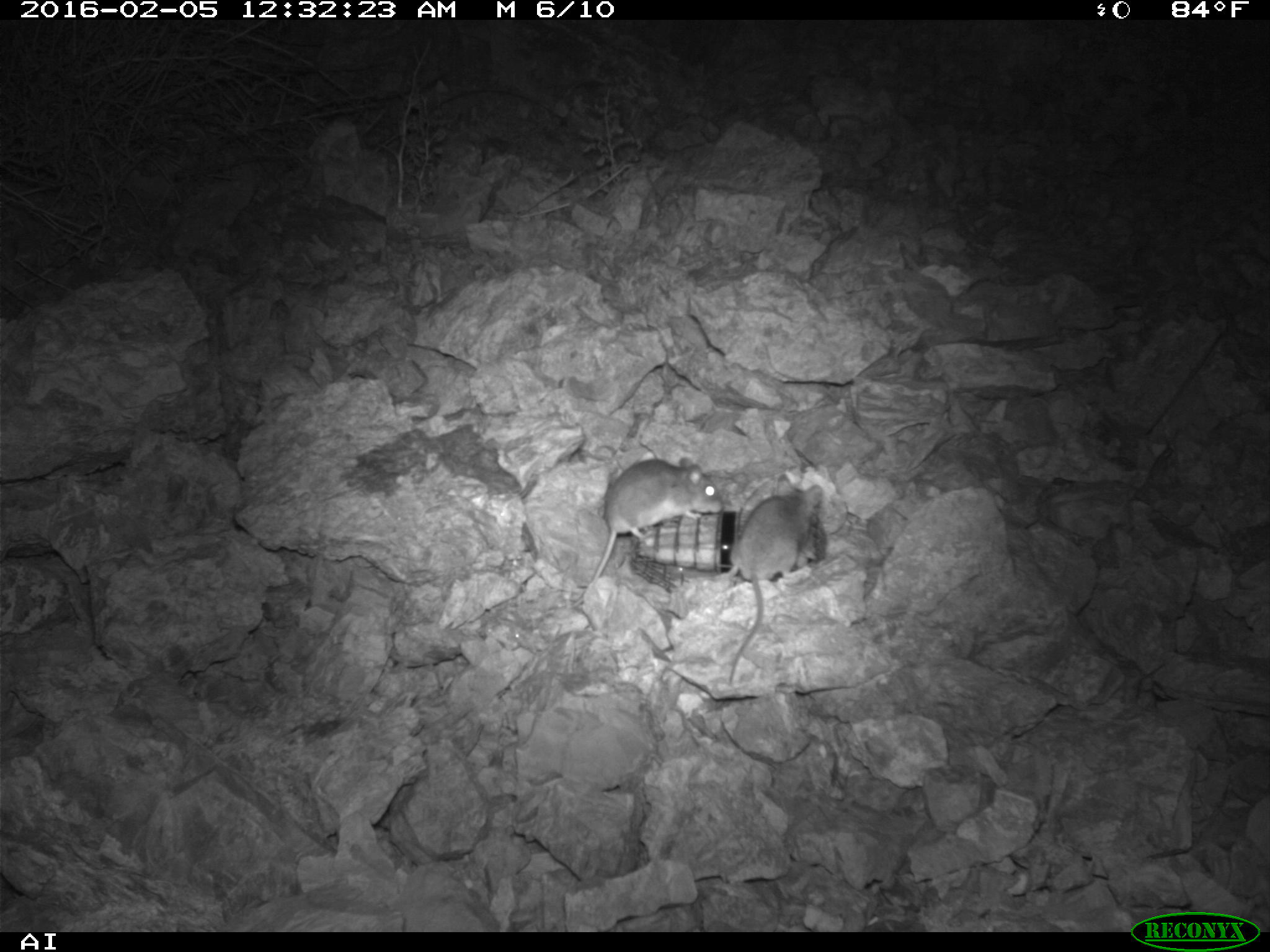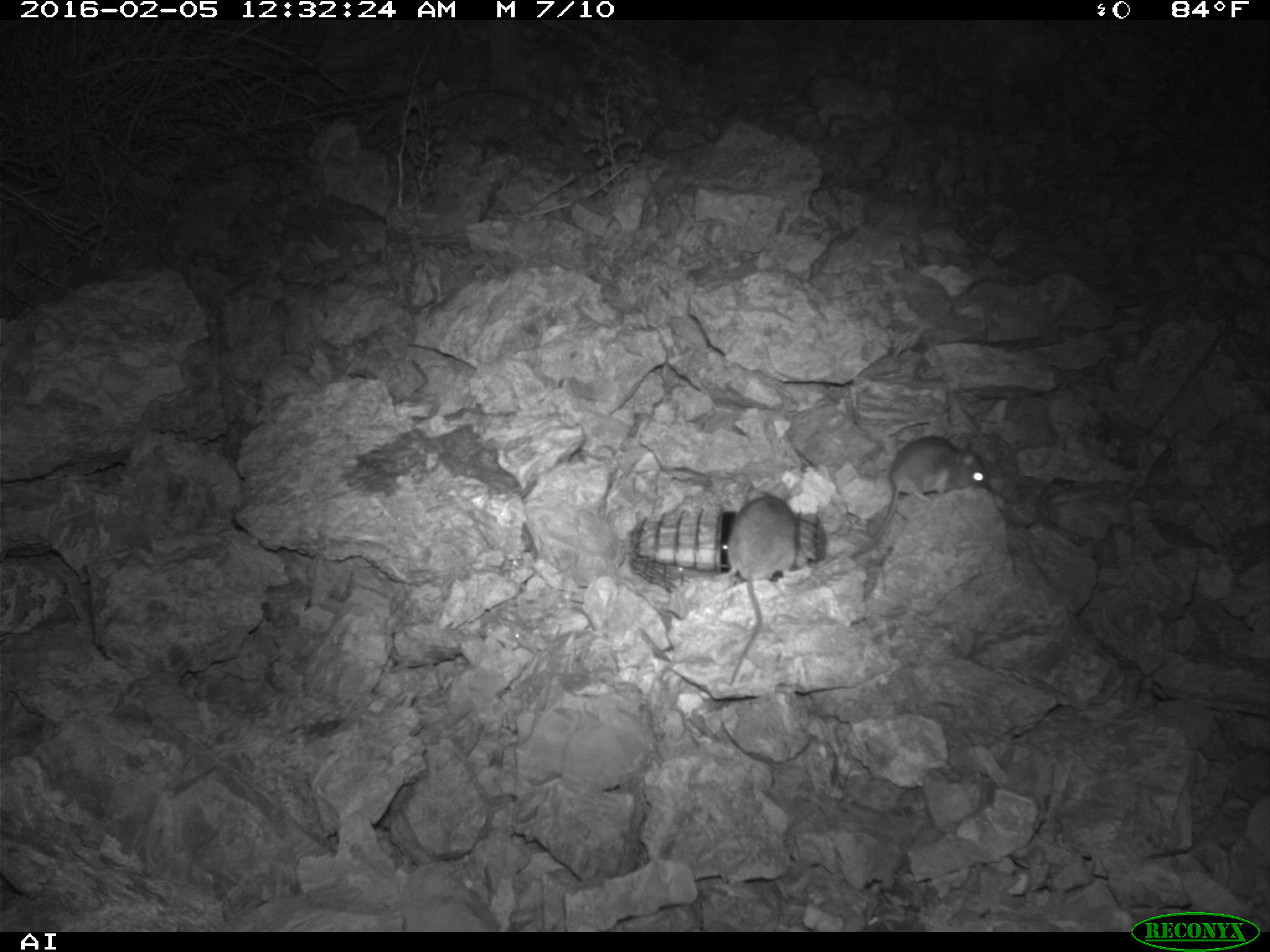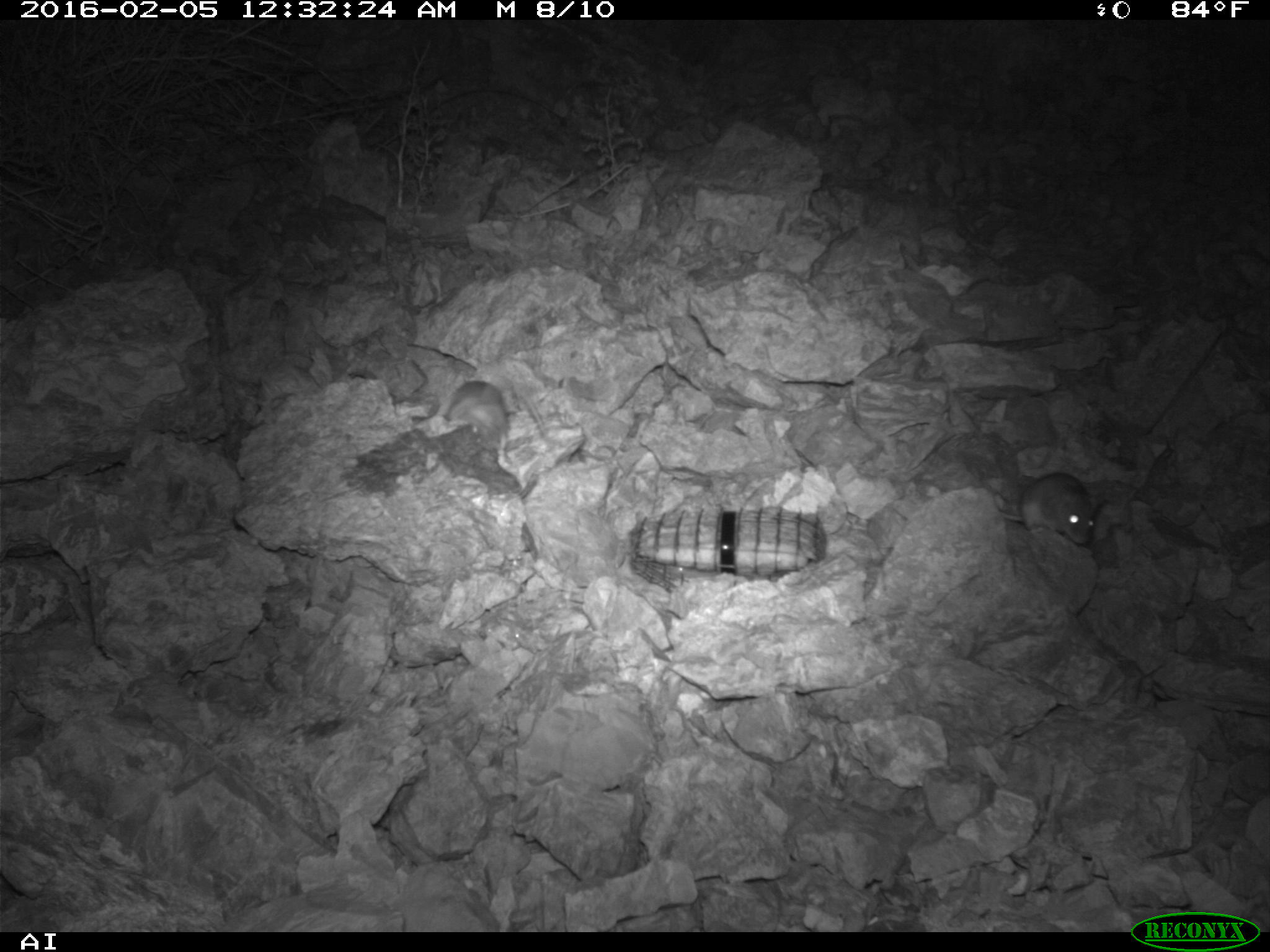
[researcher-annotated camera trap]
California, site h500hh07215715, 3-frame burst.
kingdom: Animalia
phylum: Chordata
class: Mammalia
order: Rodentia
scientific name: Rodentia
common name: rodent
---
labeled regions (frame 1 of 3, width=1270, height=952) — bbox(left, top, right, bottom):
rodent: bbox(714, 474, 823, 684); bbox(572, 456, 722, 607)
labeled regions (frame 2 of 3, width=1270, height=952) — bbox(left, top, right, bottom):
rodent: bbox(724, 493, 826, 686); bbox(846, 434, 997, 557)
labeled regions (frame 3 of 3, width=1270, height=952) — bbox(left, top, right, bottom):
rodent: bbox(1000, 472, 1094, 544); bbox(445, 381, 507, 449)